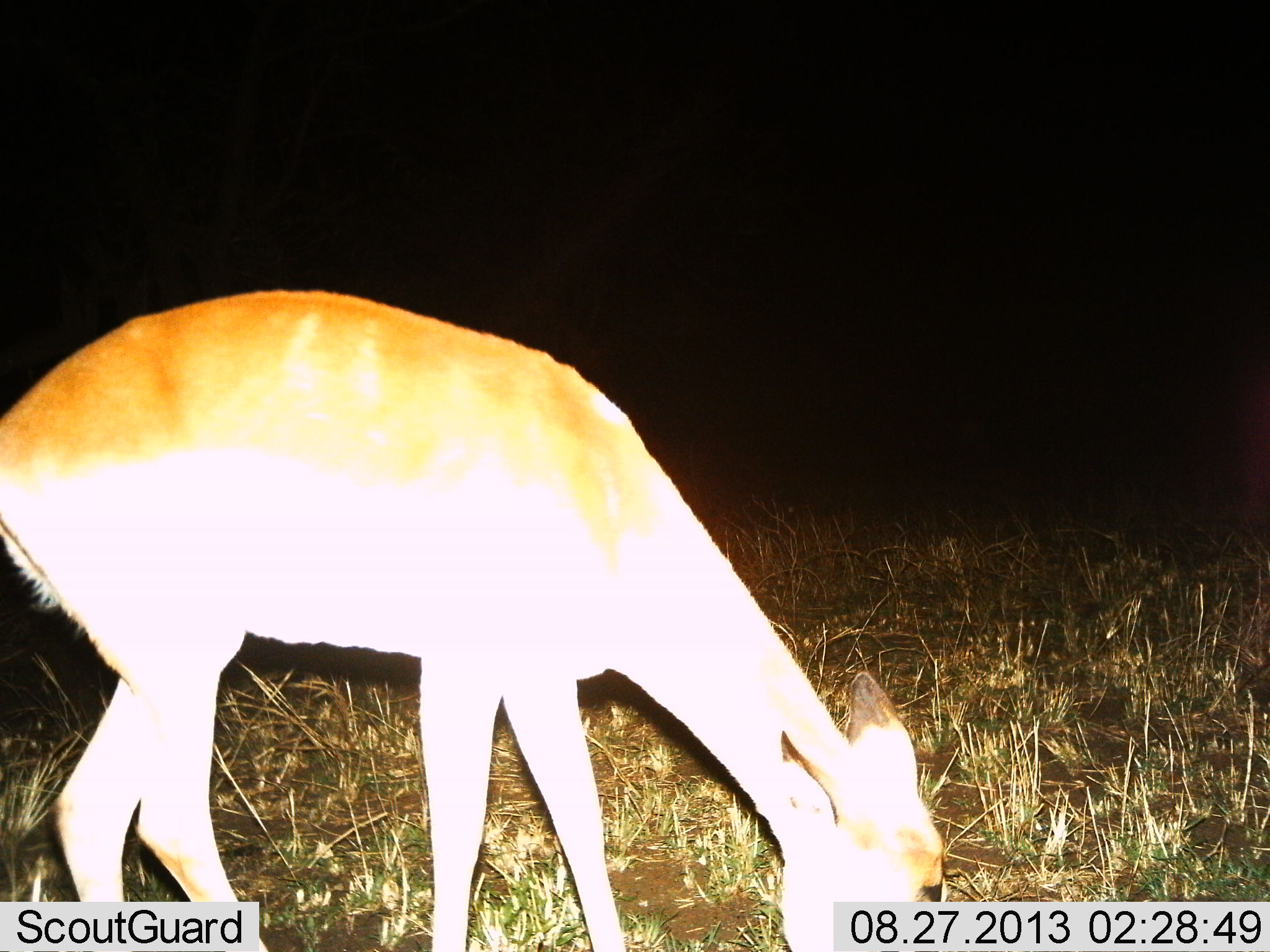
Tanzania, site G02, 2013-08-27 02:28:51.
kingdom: Animalia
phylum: Chordata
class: Mammalia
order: Artiodactyla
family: Bovidae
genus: Aepyceros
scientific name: Aepyceros melampus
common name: impala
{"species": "impala (Aepyceros melampus)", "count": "1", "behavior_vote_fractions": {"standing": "30%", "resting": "0%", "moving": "0%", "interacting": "0%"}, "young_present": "0%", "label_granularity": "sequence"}